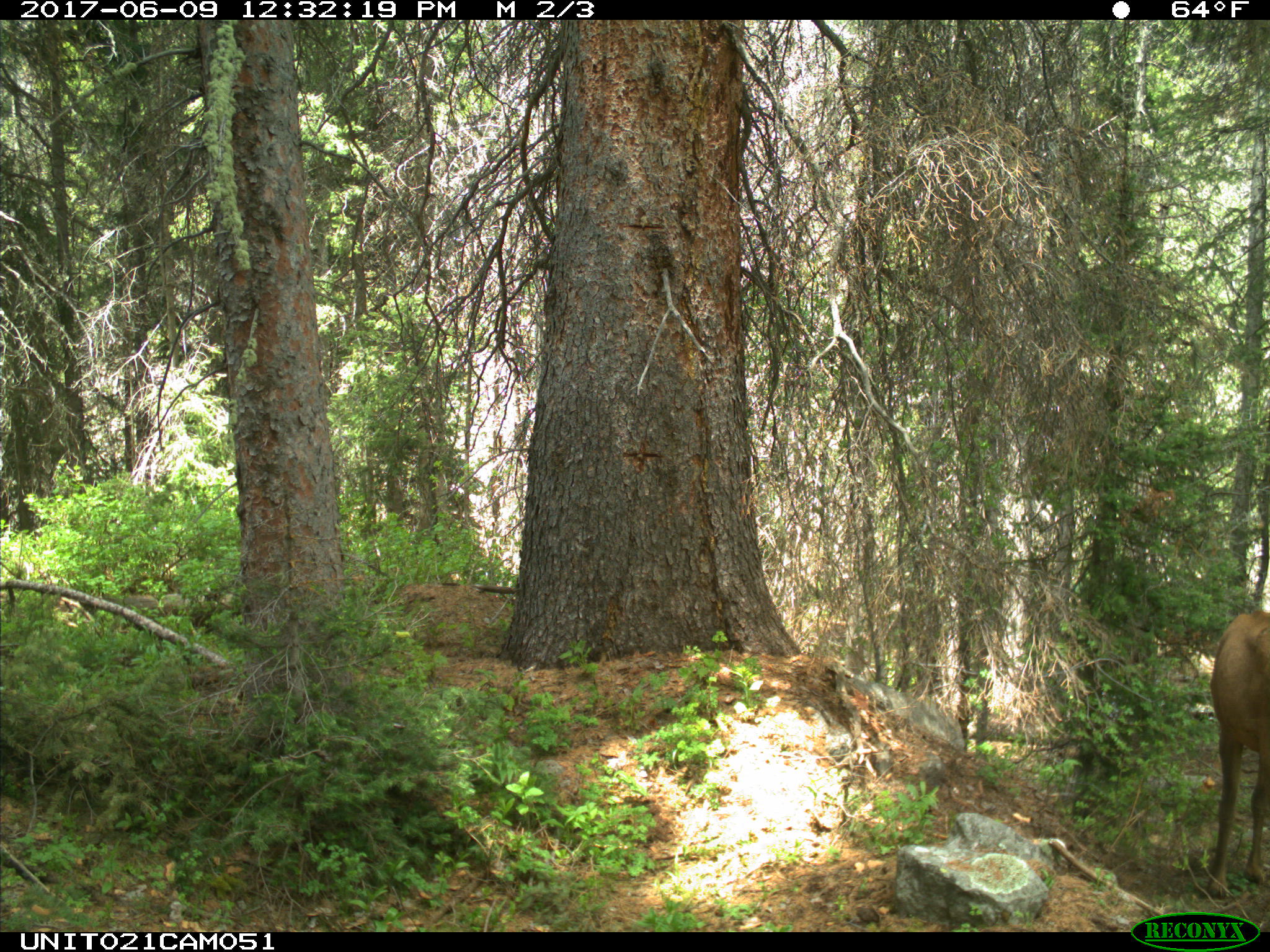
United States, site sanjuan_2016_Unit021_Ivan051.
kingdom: Animalia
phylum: Chordata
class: Mammalia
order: Artiodactyla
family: Cervidae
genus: Cervus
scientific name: Cervus elaphus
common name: red deer